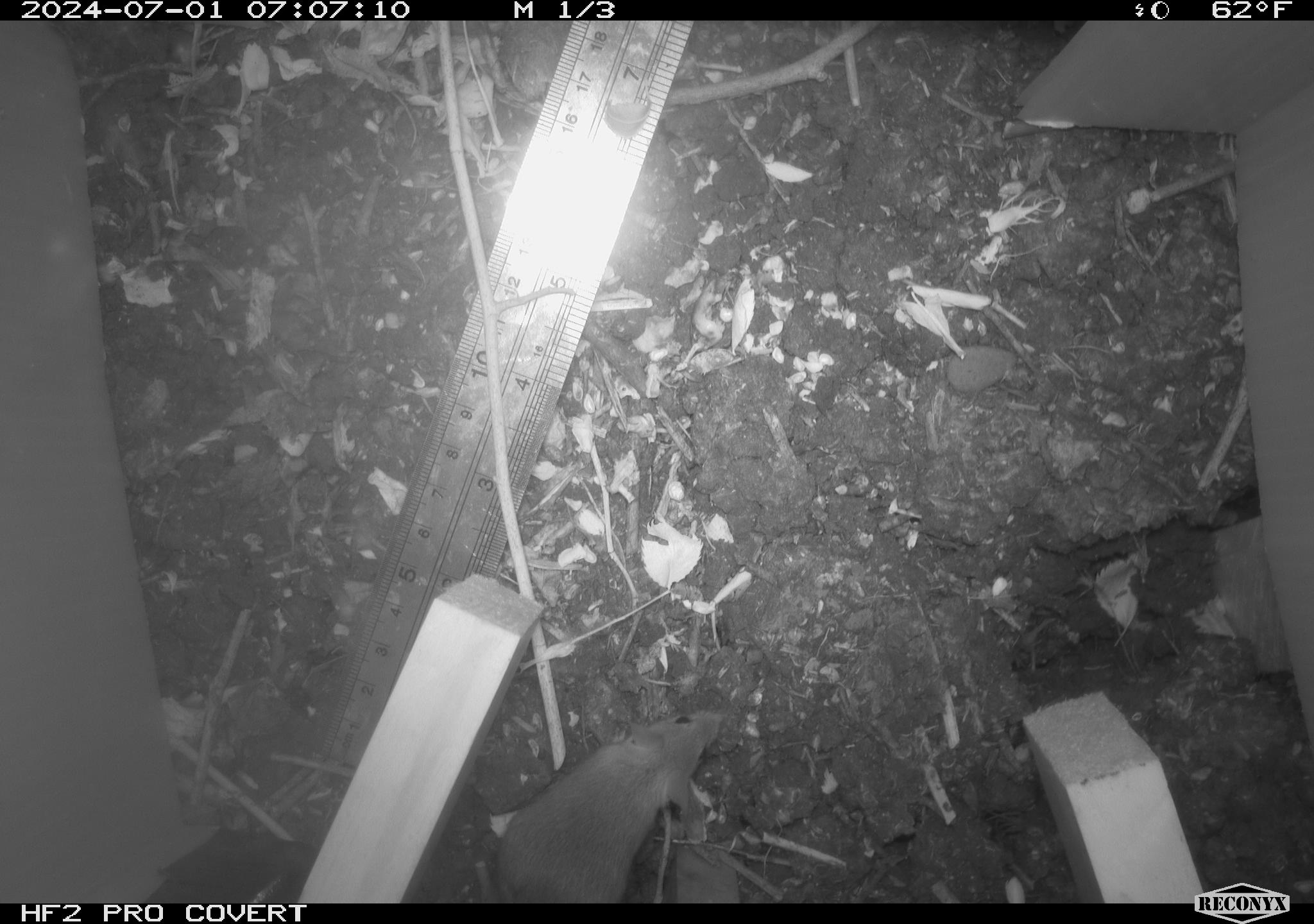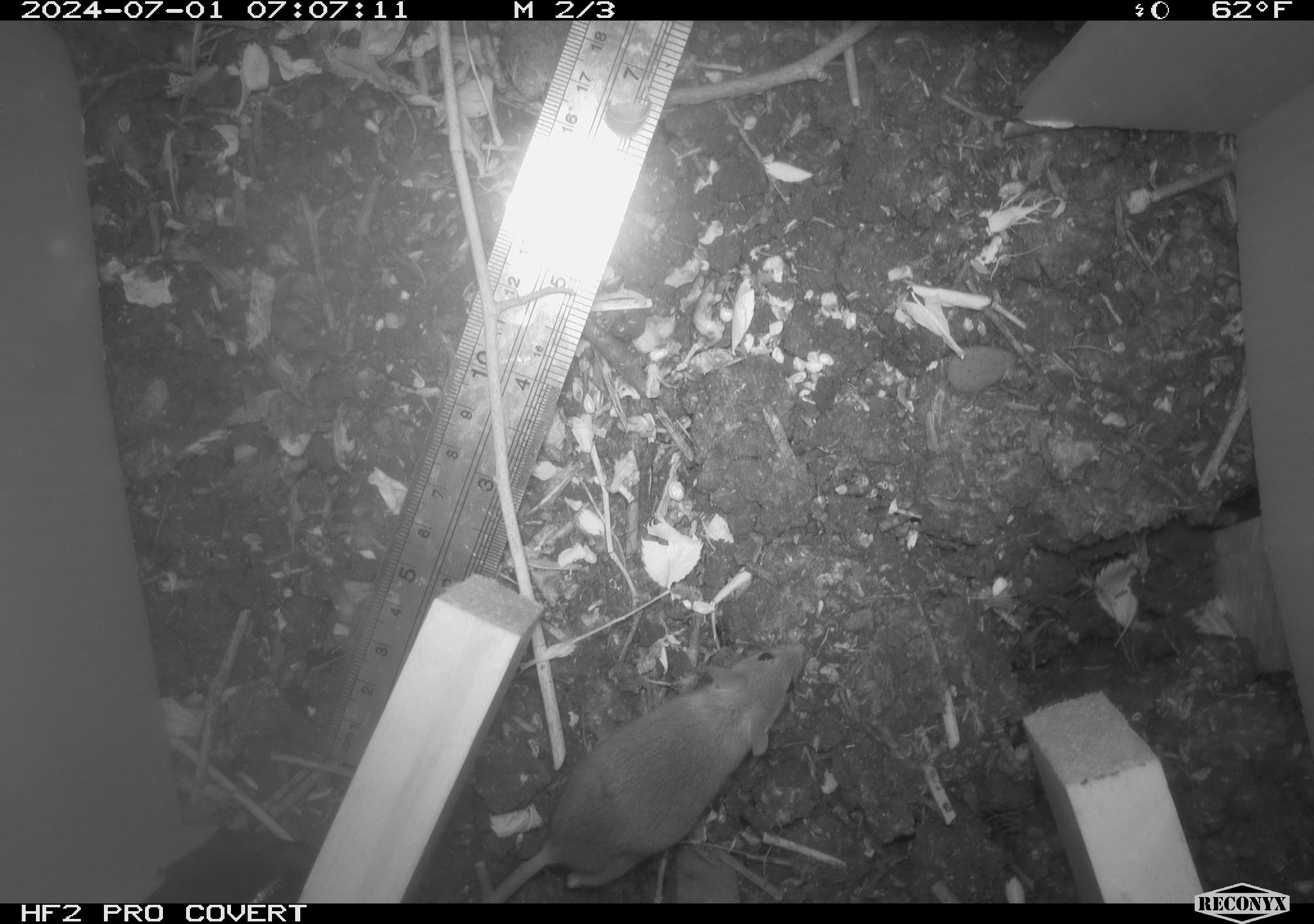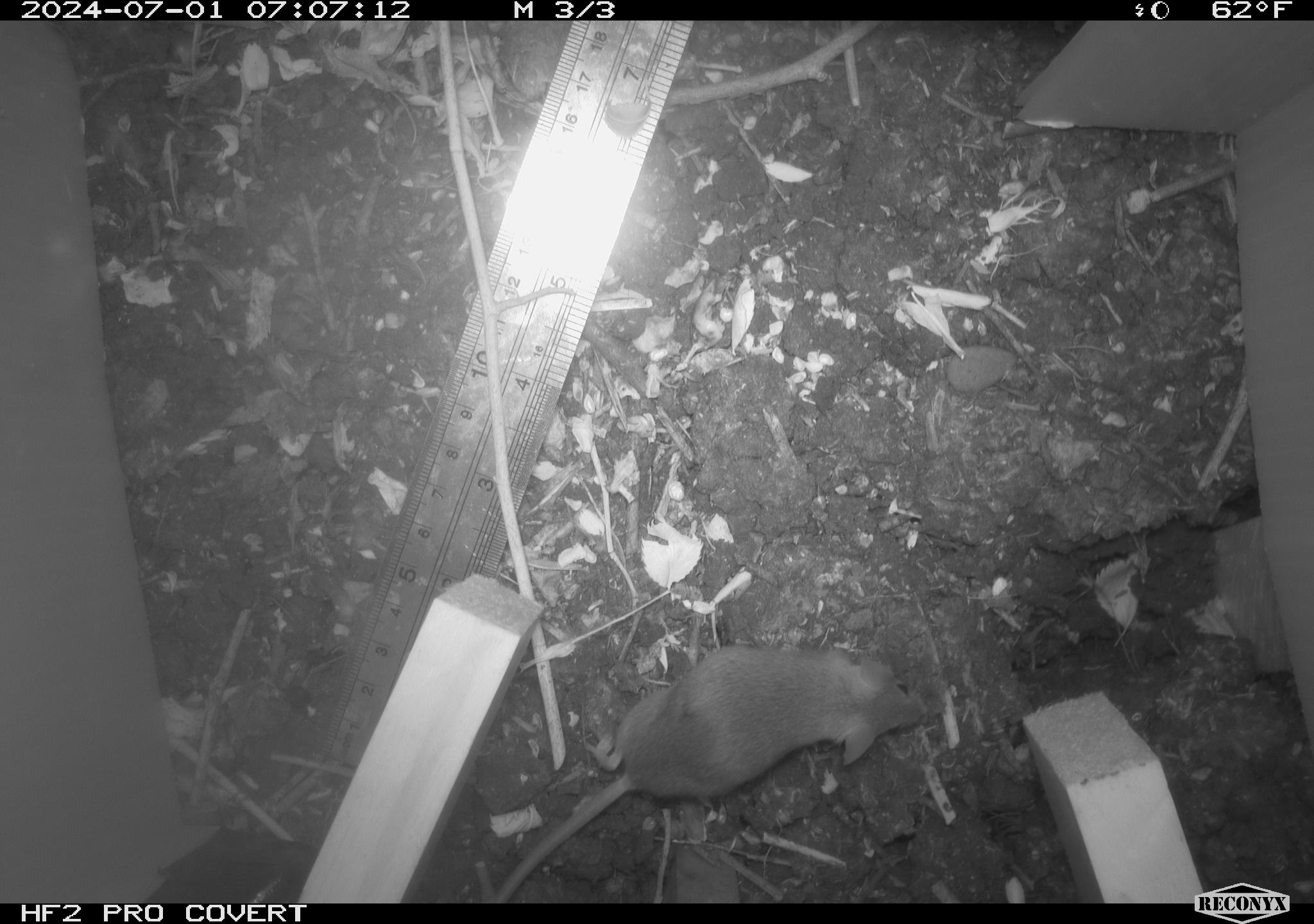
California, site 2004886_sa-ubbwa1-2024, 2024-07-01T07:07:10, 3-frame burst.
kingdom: Animalia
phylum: Chordata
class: Mammalia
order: Rodentia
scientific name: Rodentia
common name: mouse species